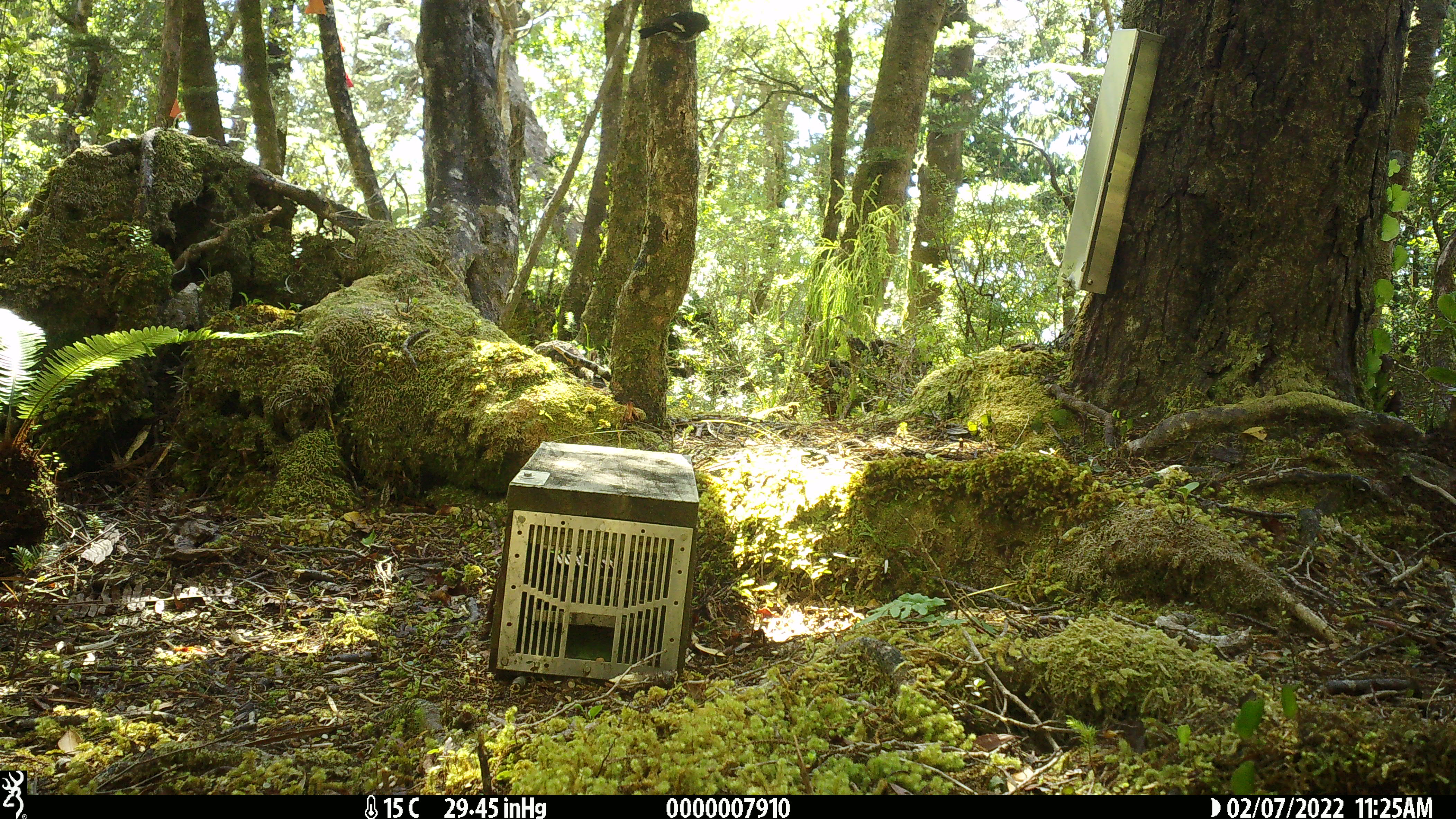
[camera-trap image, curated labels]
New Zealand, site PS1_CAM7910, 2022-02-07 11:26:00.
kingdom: Animalia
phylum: Chordata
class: Aves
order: Passeriformes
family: Petroicidae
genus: Petroica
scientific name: Petroica macrocephala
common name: tomtit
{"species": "tomtit (Petroica macrocephala)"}